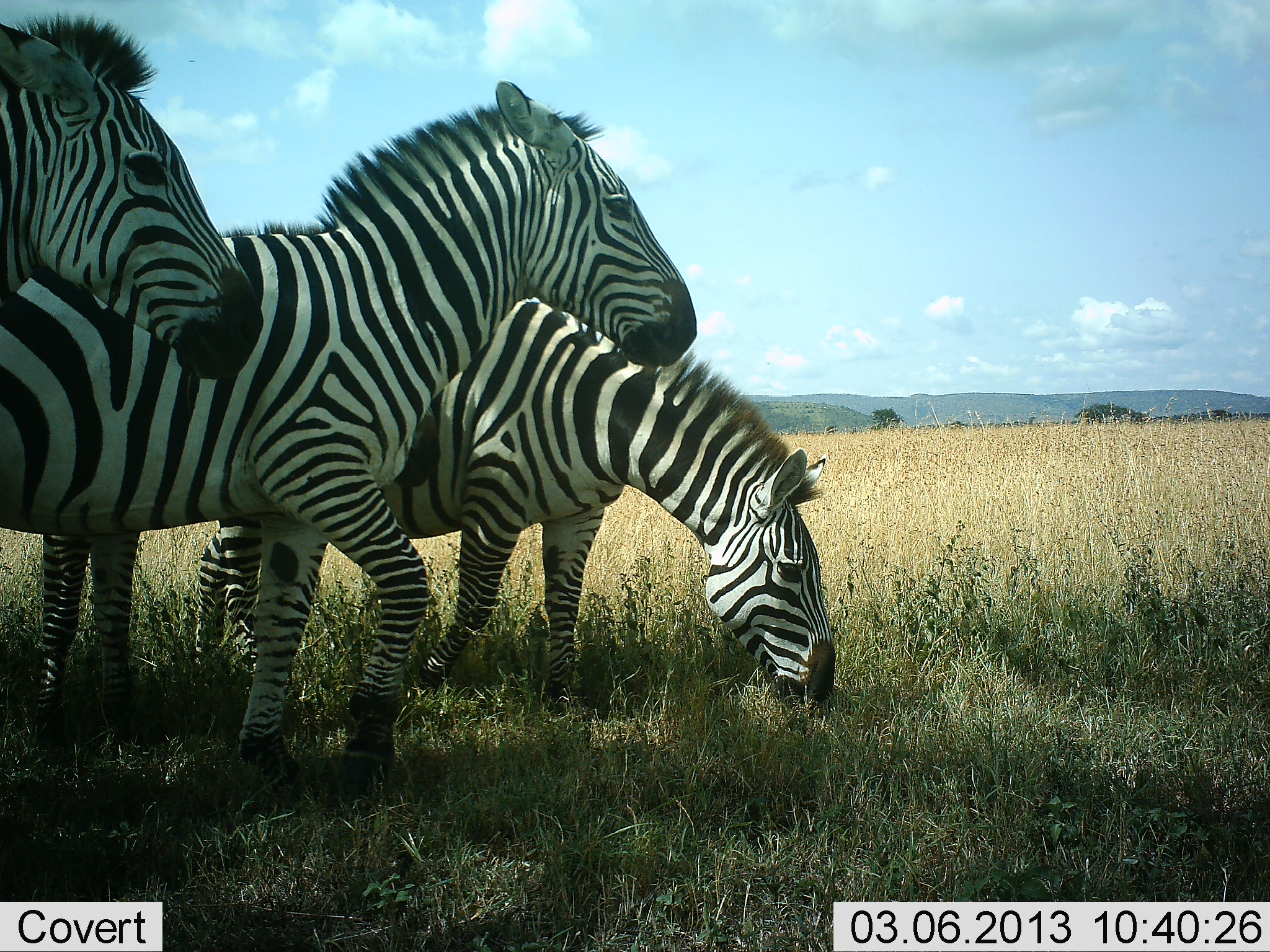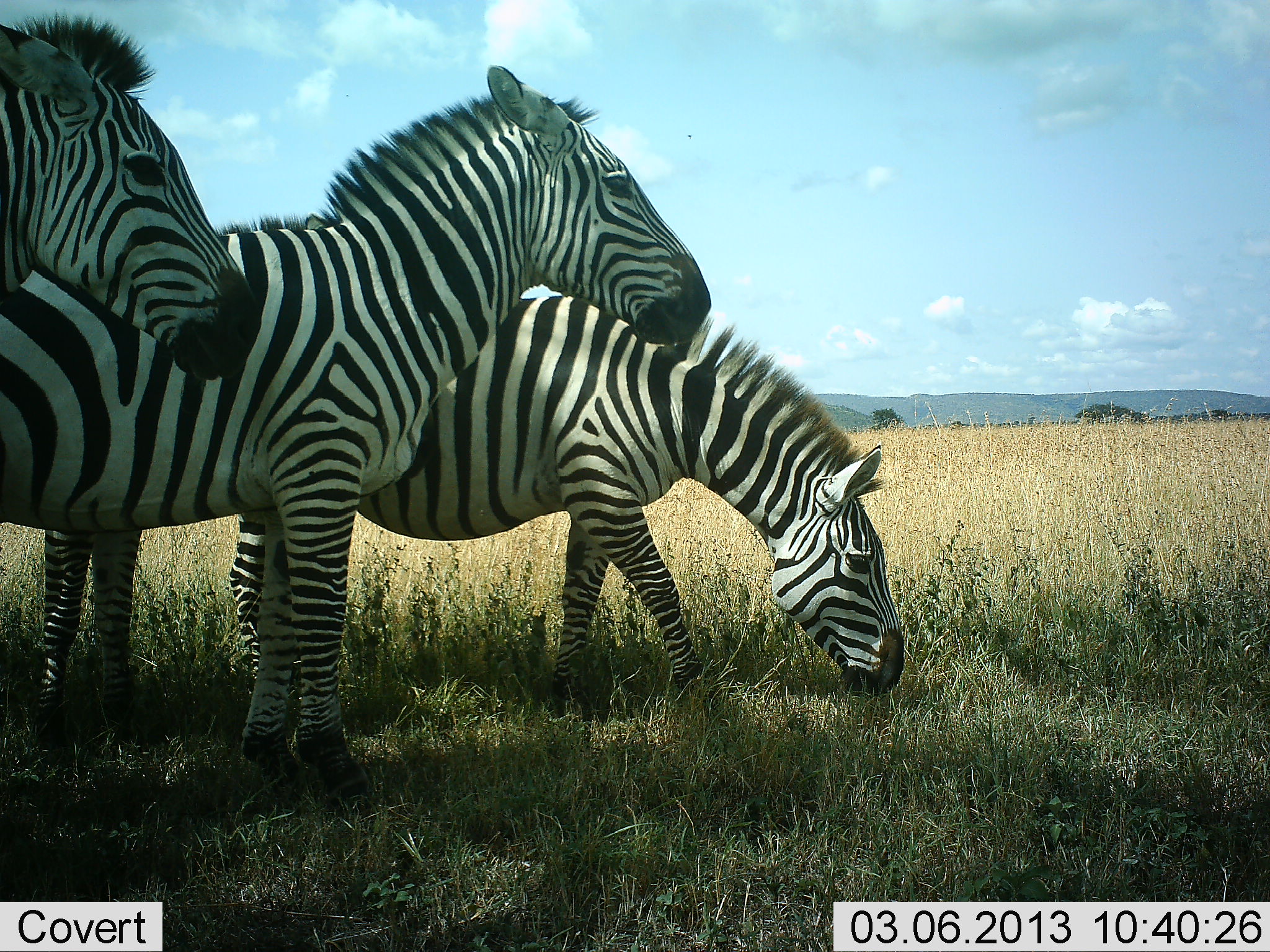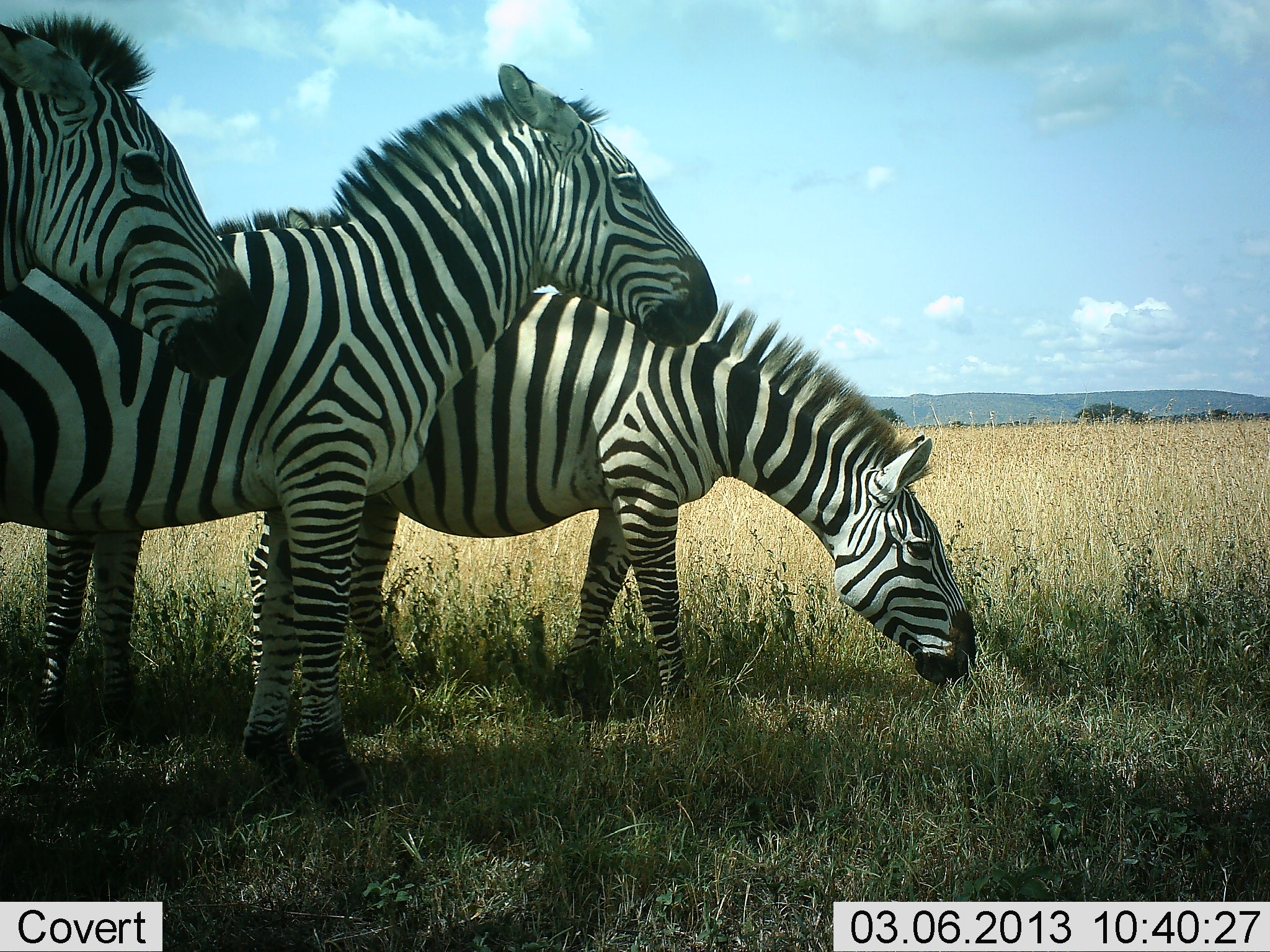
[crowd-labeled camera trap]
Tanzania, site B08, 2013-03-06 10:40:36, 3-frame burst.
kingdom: Animalia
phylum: Chordata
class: Mammalia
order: Perissodactyla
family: Equidae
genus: Equus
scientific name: Equus quagga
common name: plains zebra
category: zebra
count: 3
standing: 100%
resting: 4%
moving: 15%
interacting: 0%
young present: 0%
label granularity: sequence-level